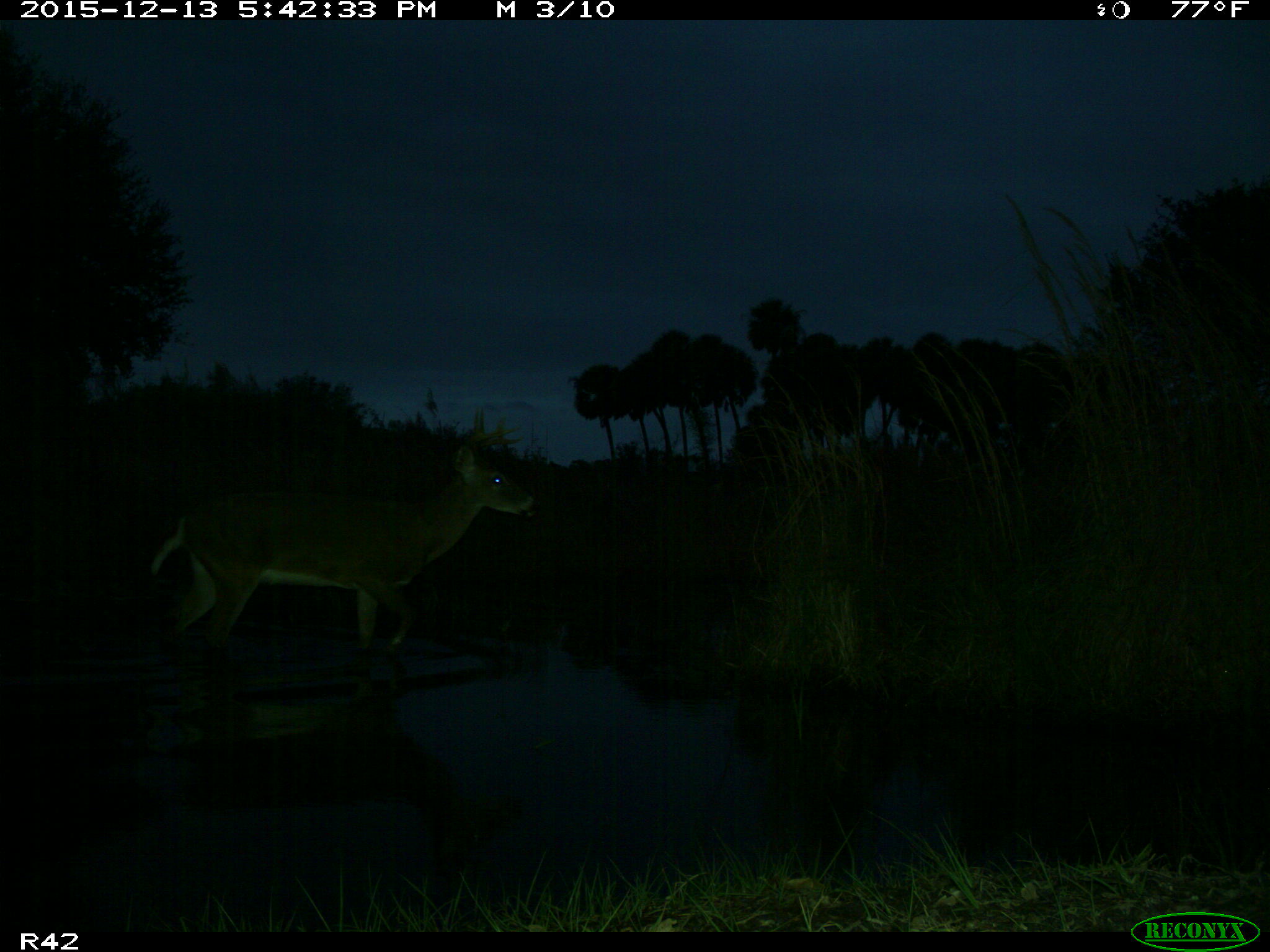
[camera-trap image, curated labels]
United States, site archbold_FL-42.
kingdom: Animalia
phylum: Chordata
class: Mammalia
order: Artiodactyla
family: Cervidae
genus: Odocoileus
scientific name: Odocoileus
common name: deer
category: unidentified deer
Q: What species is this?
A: Unidentified deer (deer) (Odocoileus).